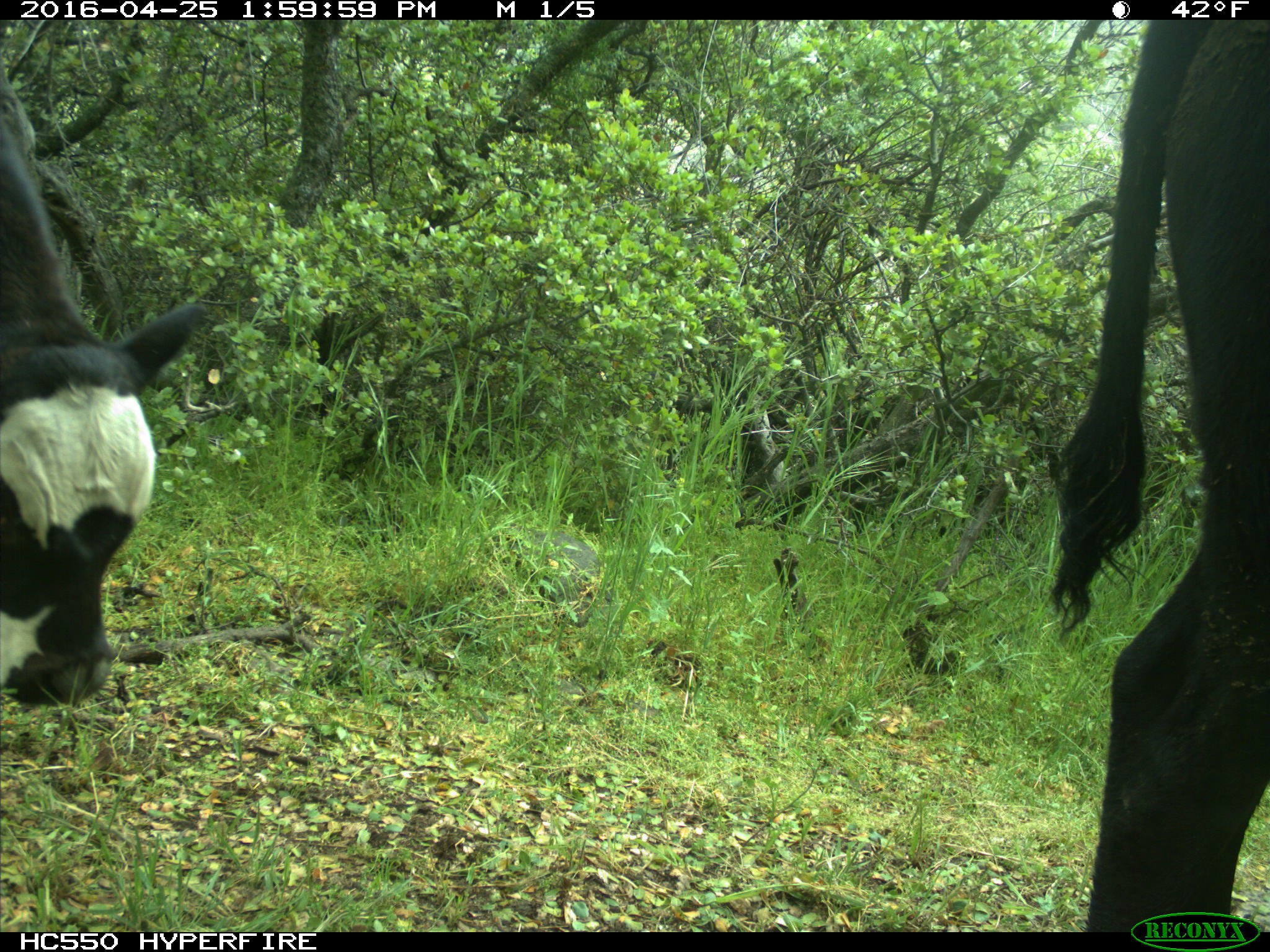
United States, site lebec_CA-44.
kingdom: Animalia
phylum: Chordata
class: Mammalia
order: Artiodactyla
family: Bovidae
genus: Bos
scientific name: Bos taurus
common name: domestic cow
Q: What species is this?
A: Bos taurus (domestic cow).